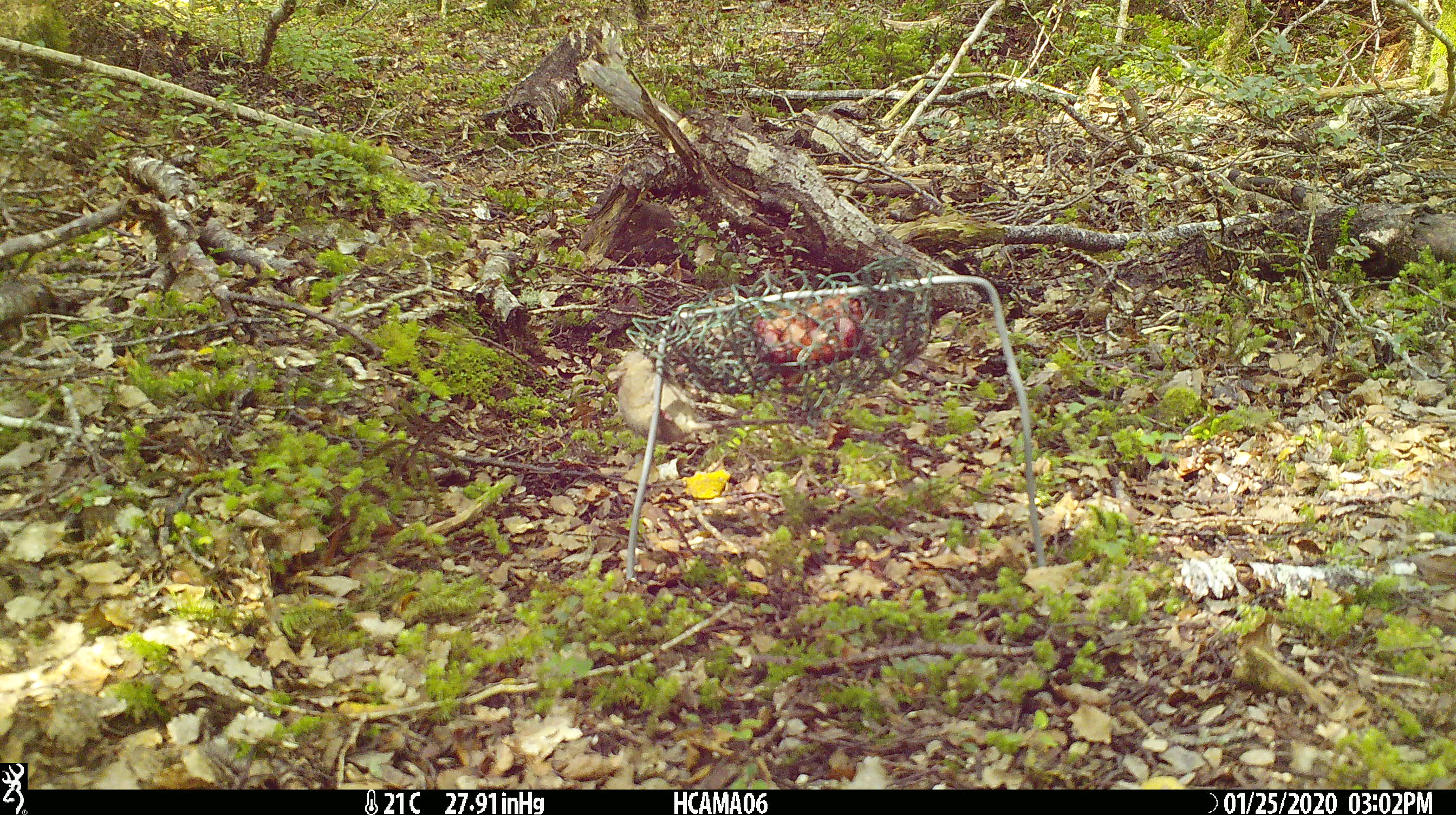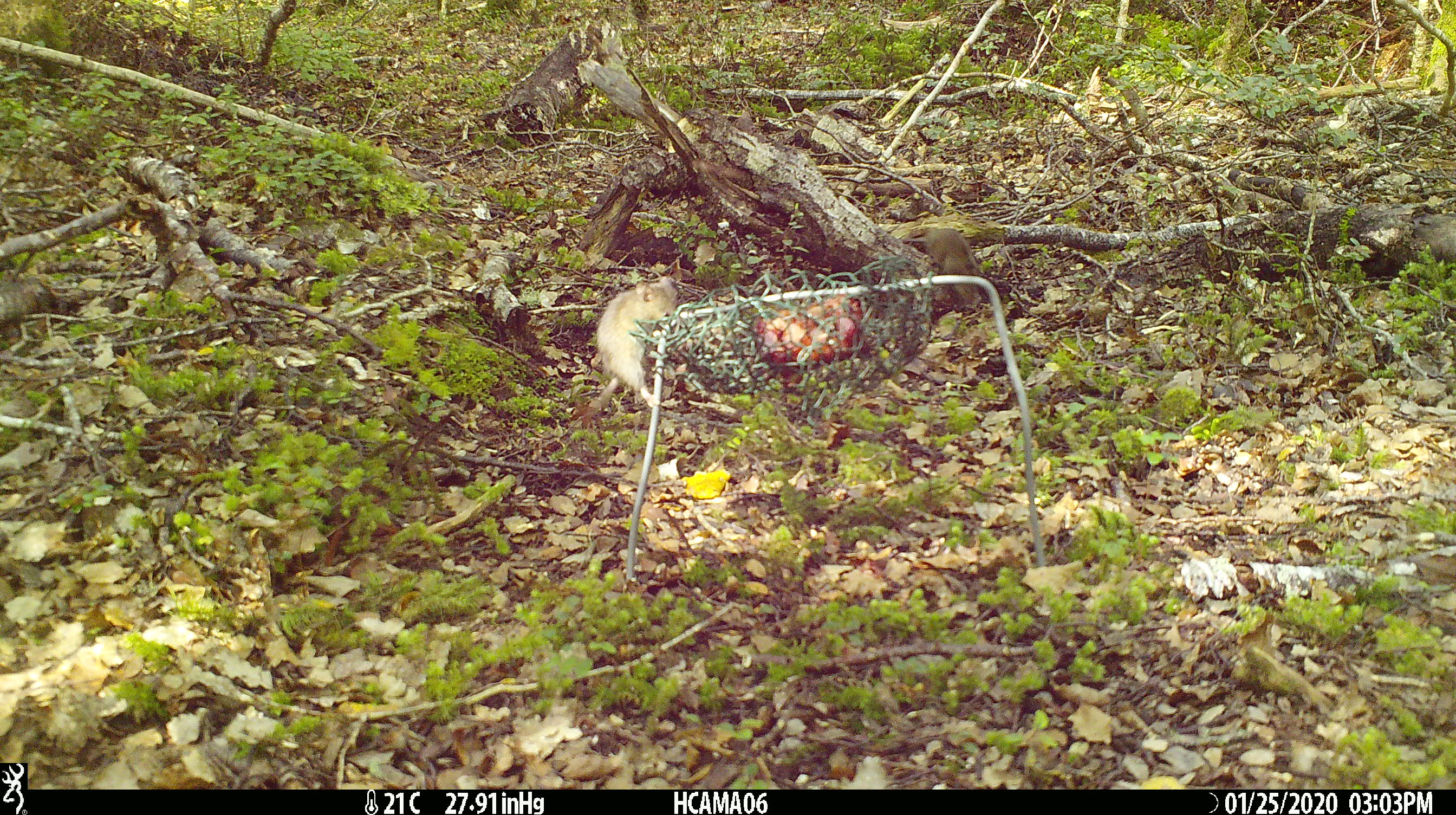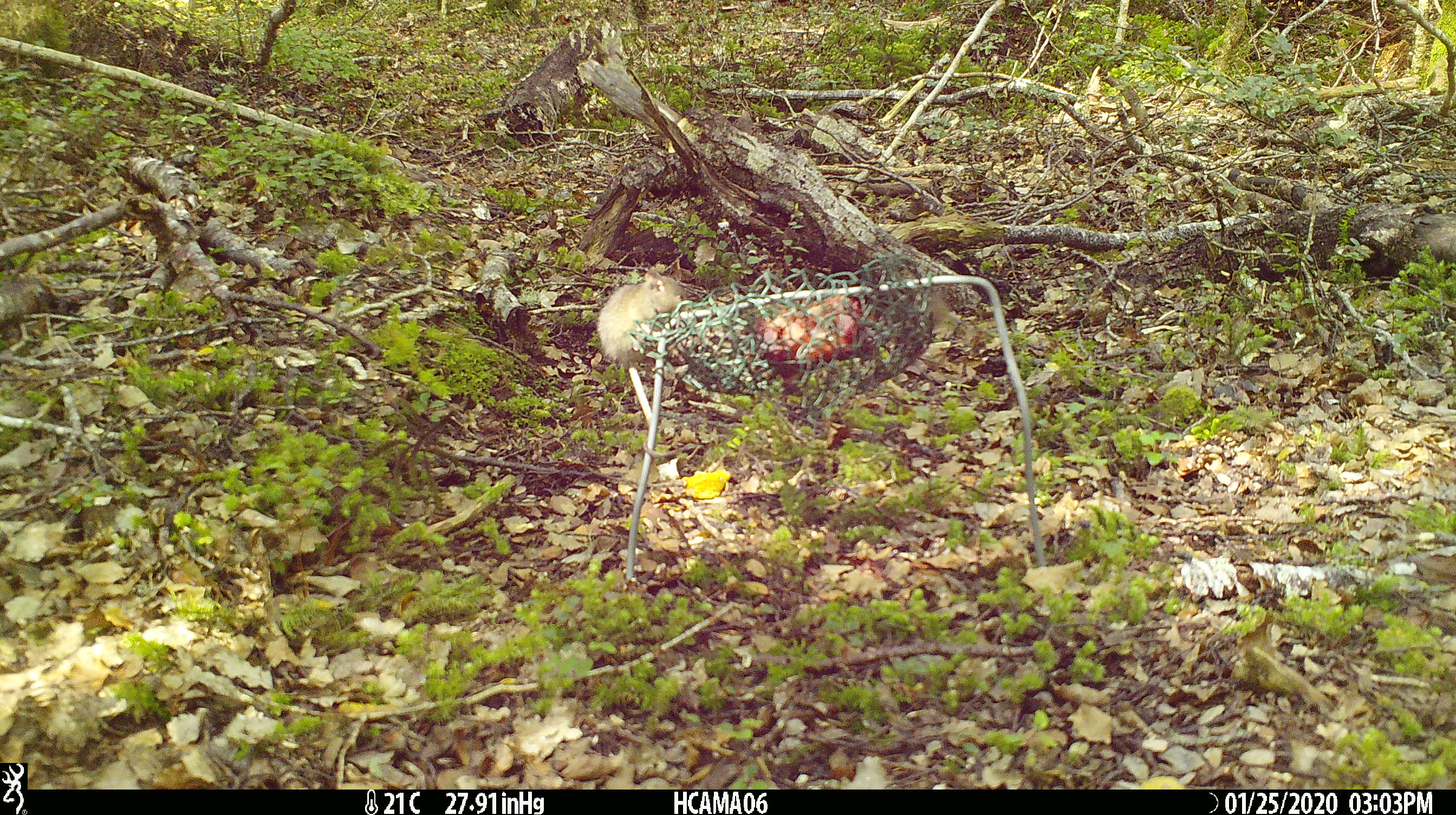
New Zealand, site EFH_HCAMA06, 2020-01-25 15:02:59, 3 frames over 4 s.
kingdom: Animalia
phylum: Chordata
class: Mammalia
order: Rodentia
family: Muridae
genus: Mus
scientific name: Mus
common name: mouse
Mouse (Mus).